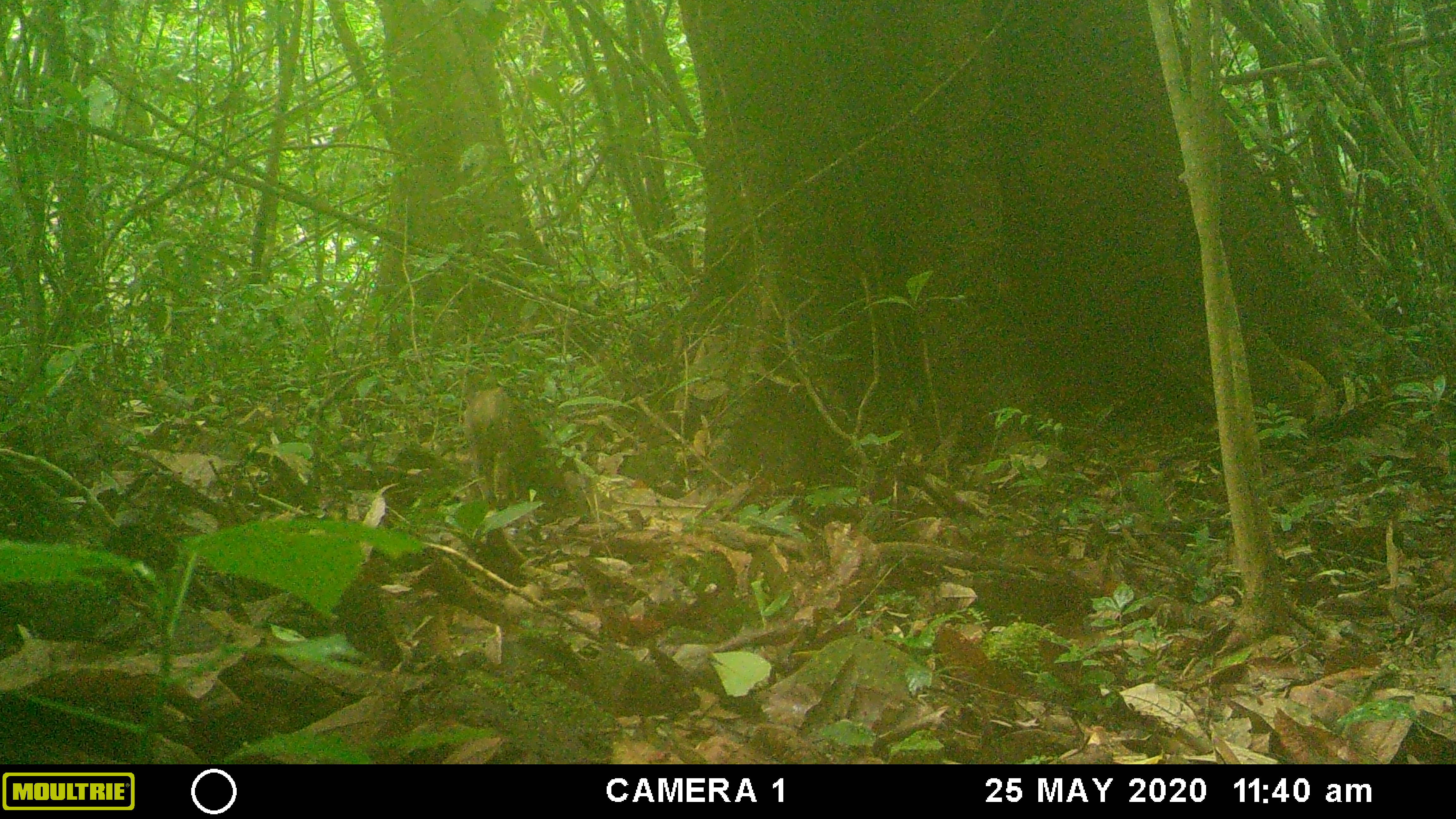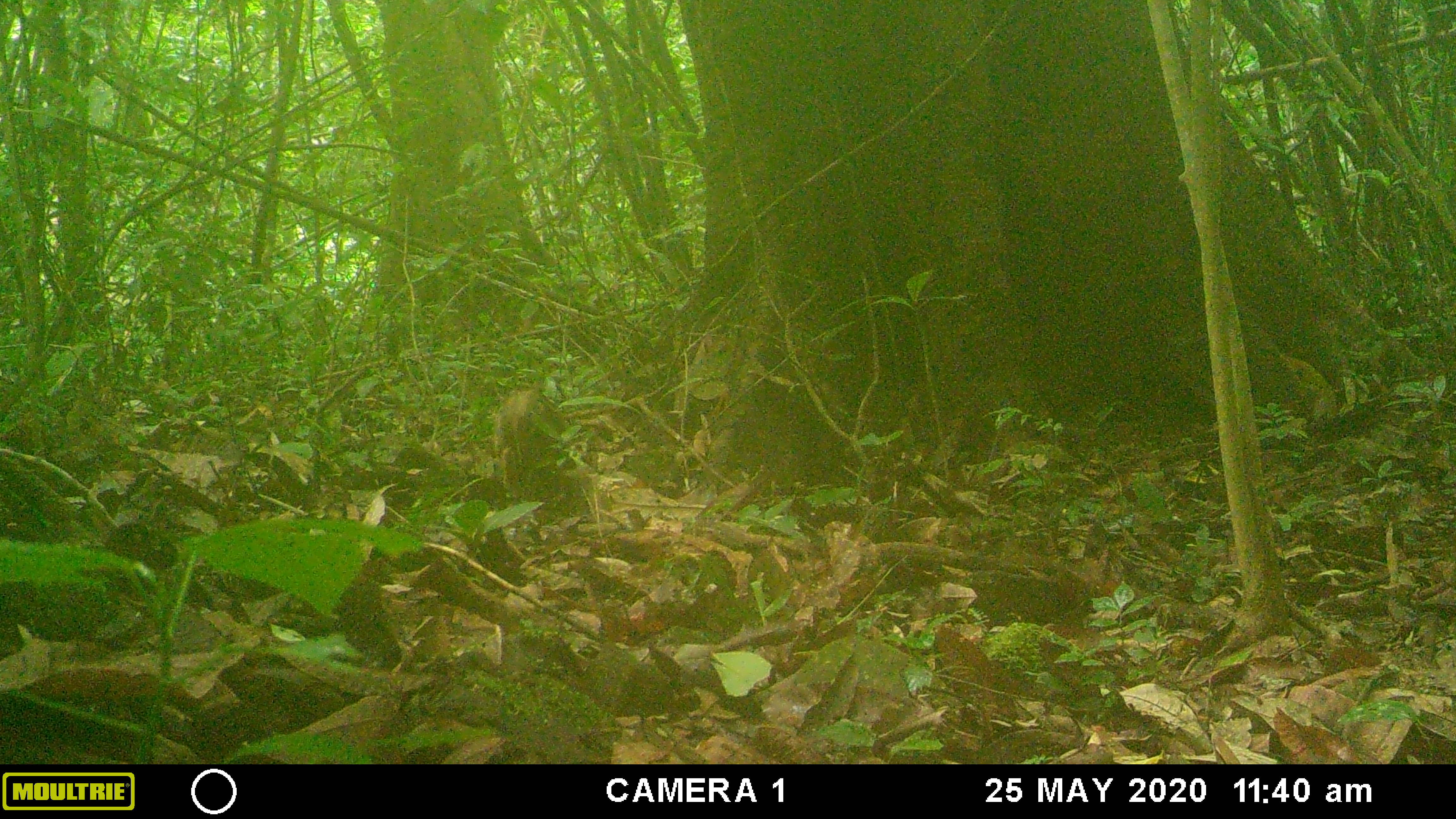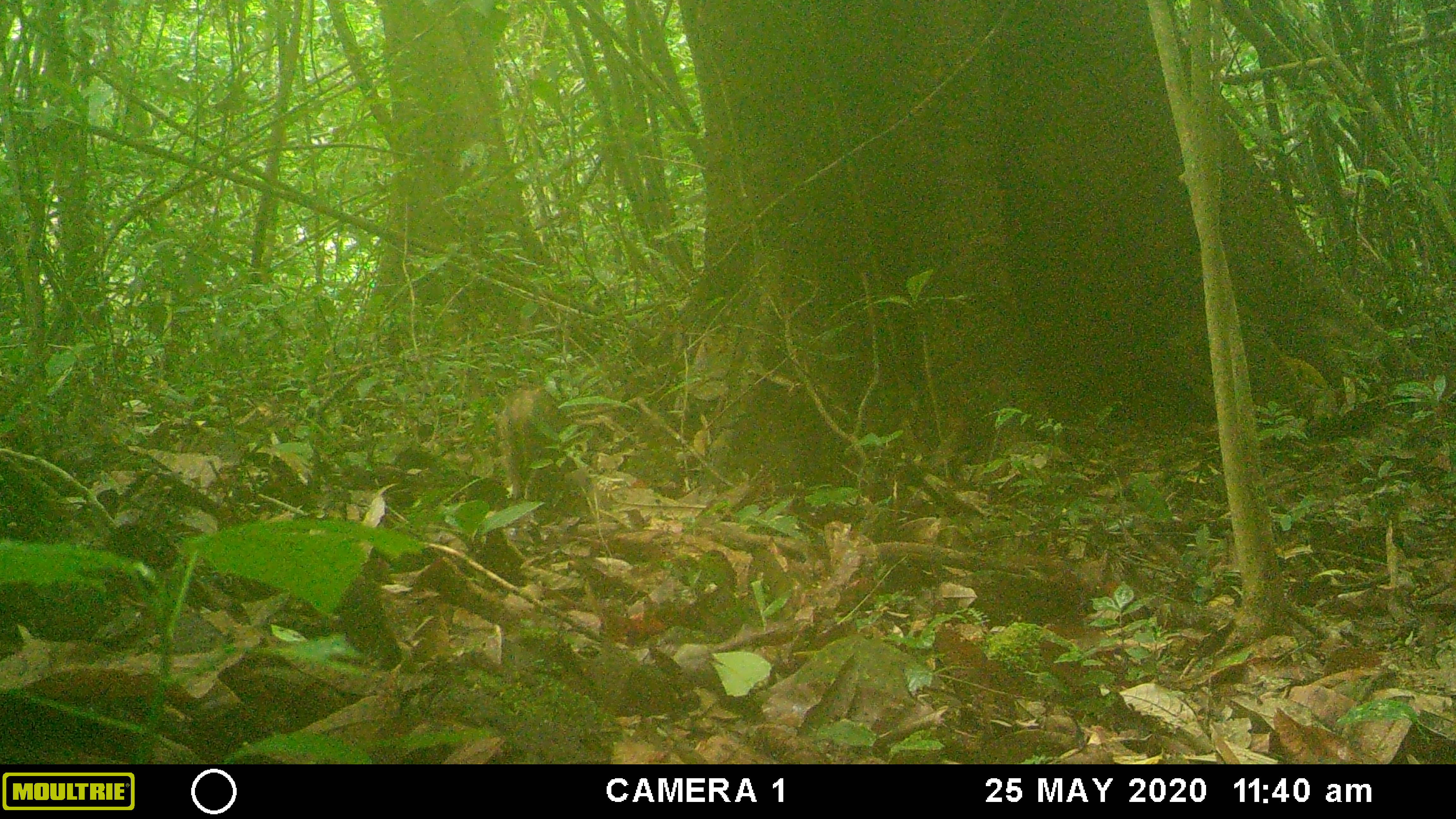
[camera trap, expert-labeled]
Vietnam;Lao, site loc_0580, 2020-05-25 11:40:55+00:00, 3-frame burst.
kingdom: Animalia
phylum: Chordata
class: Mammalia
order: Artiodactyla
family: Suidae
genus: Sus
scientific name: Sus scrofa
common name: eurasian wild pig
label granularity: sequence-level